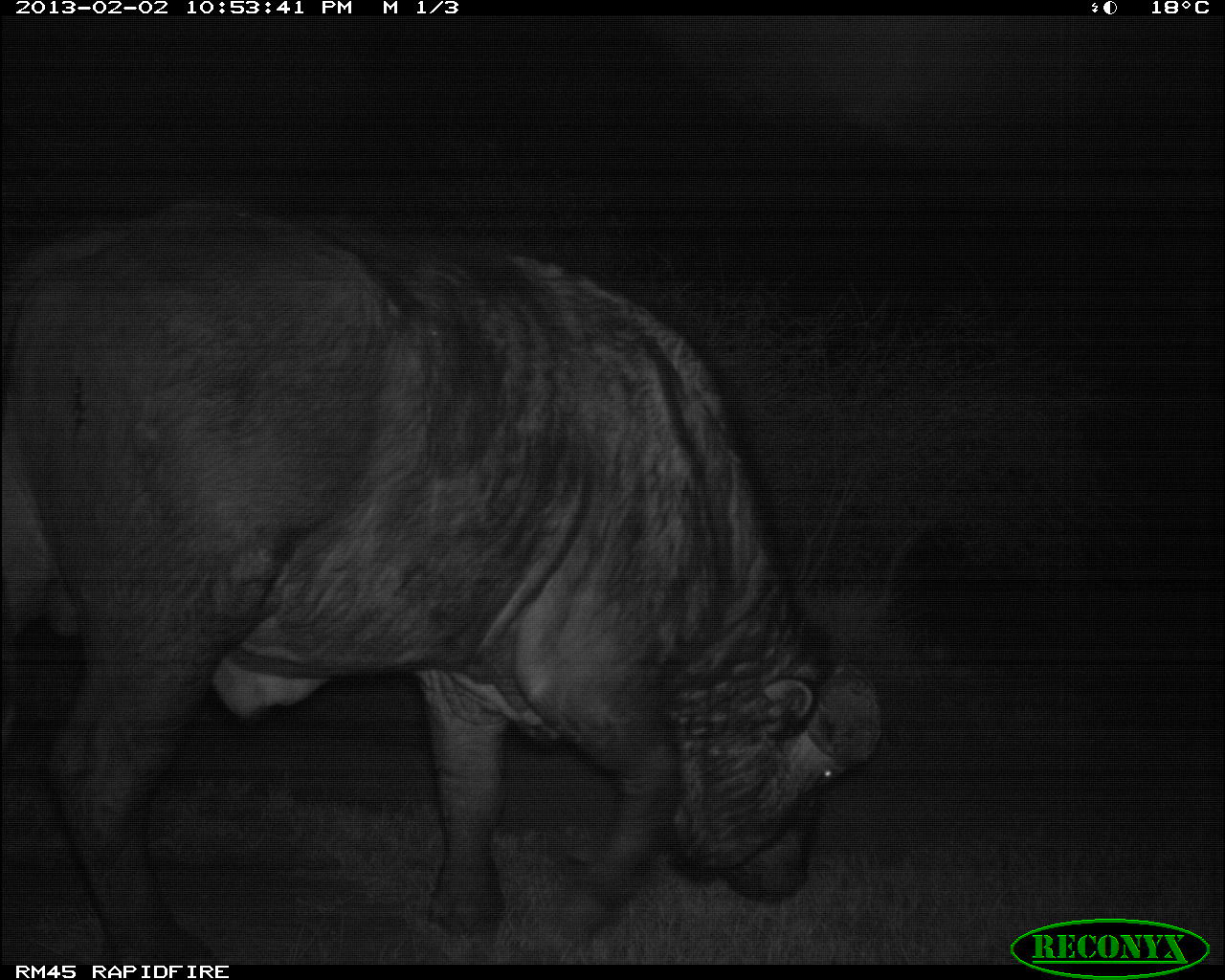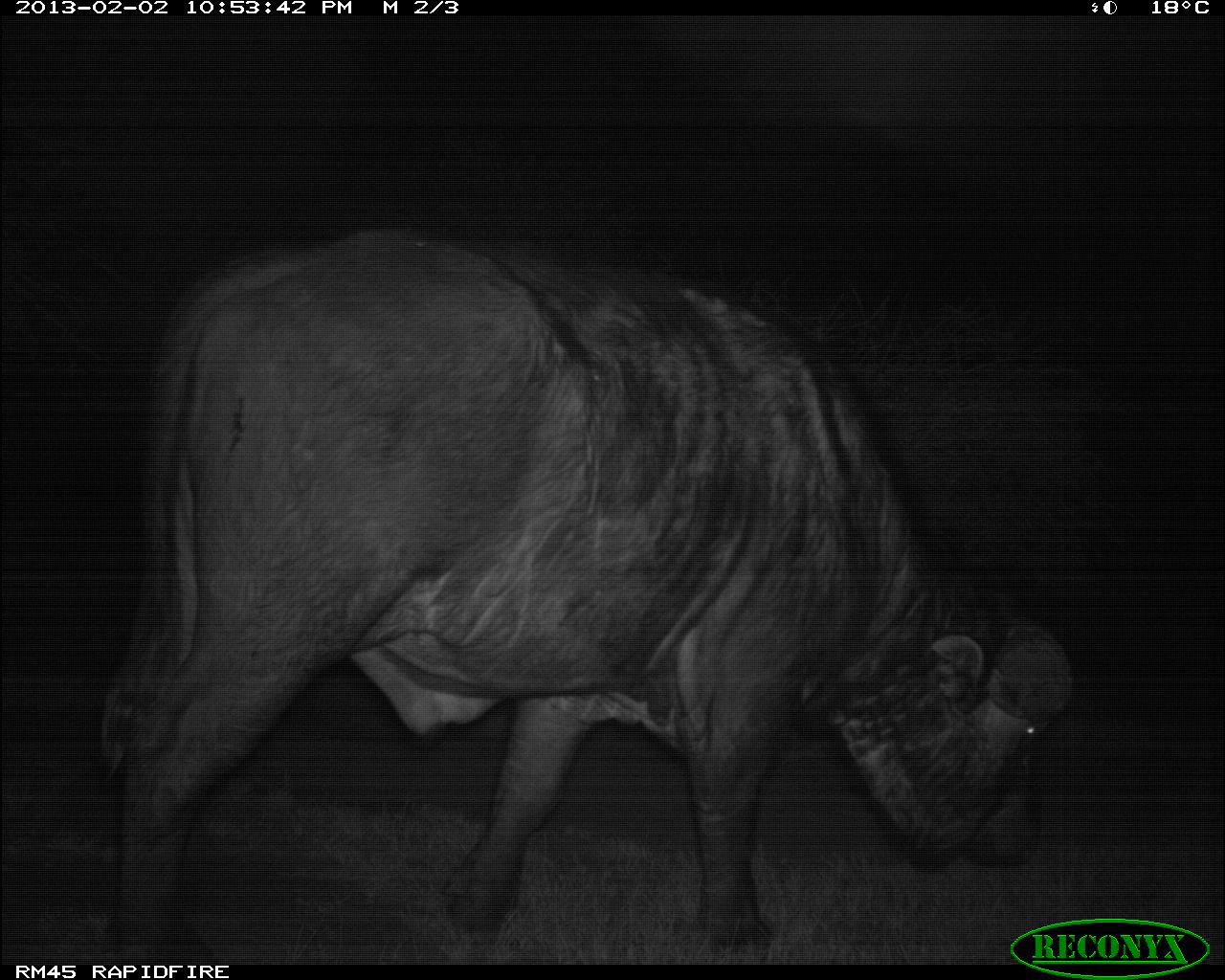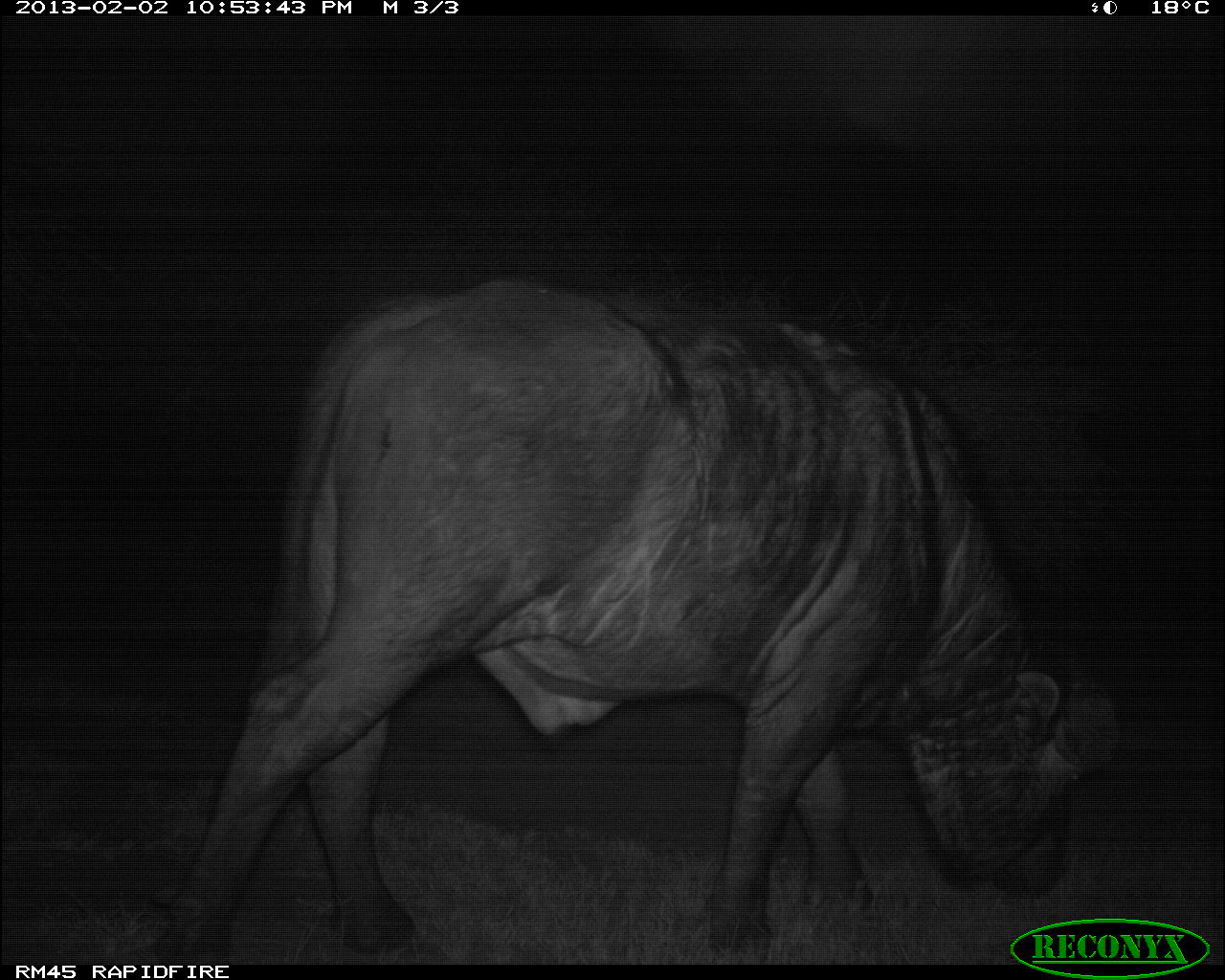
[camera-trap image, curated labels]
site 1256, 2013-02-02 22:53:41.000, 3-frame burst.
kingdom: Animalia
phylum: Chordata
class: Mammalia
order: Artiodactyla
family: Bovidae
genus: Syncerus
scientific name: Syncerus caffer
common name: african buffalo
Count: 1.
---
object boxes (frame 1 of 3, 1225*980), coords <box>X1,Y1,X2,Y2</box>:
syncerus caffer: <box>0,206,879,980</box>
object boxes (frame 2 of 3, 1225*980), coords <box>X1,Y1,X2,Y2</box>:
syncerus caffer: <box>80,226,1080,961</box>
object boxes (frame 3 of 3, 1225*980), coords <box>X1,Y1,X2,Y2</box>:
syncerus caffer: <box>146,274,1113,959</box>